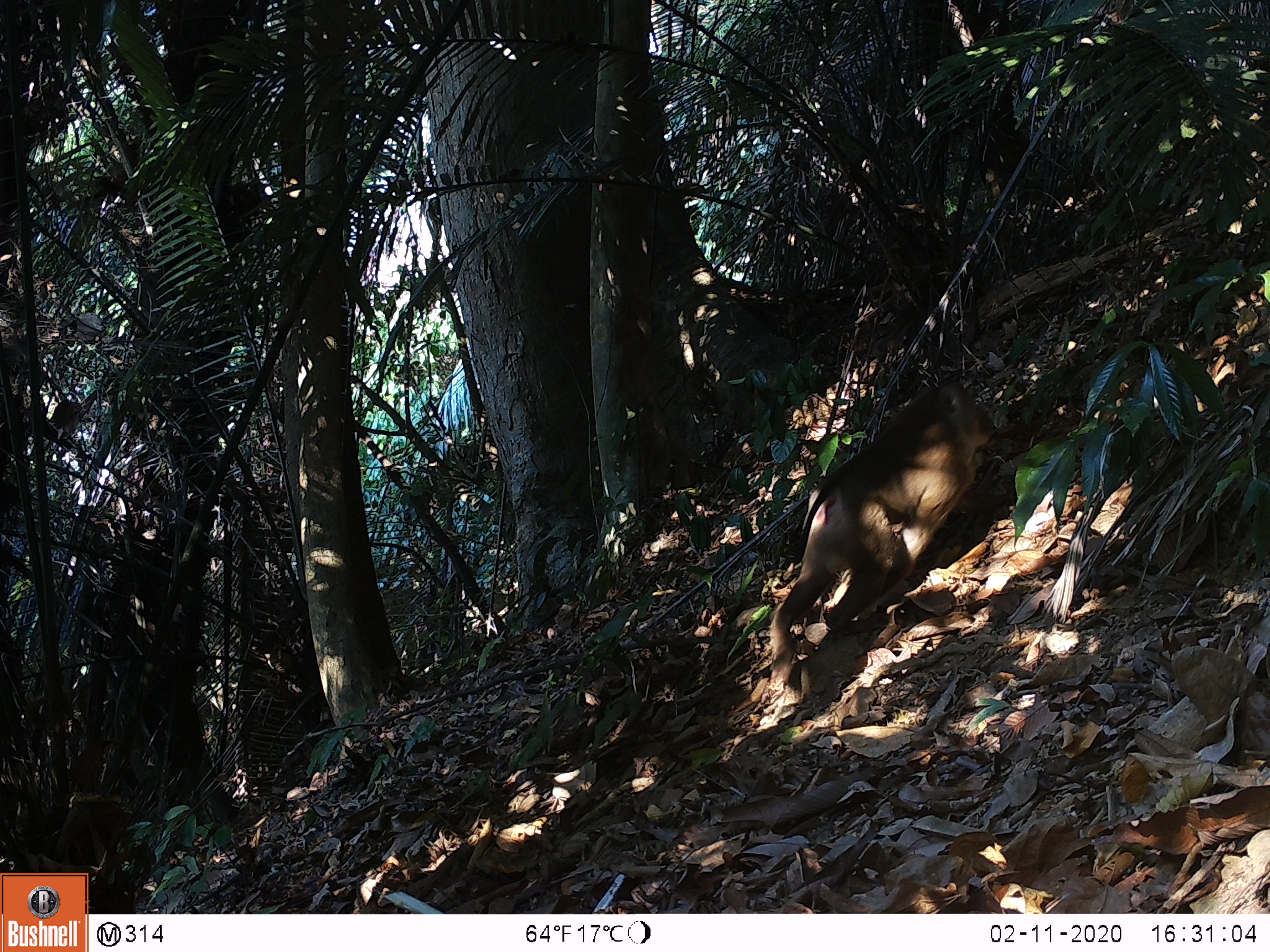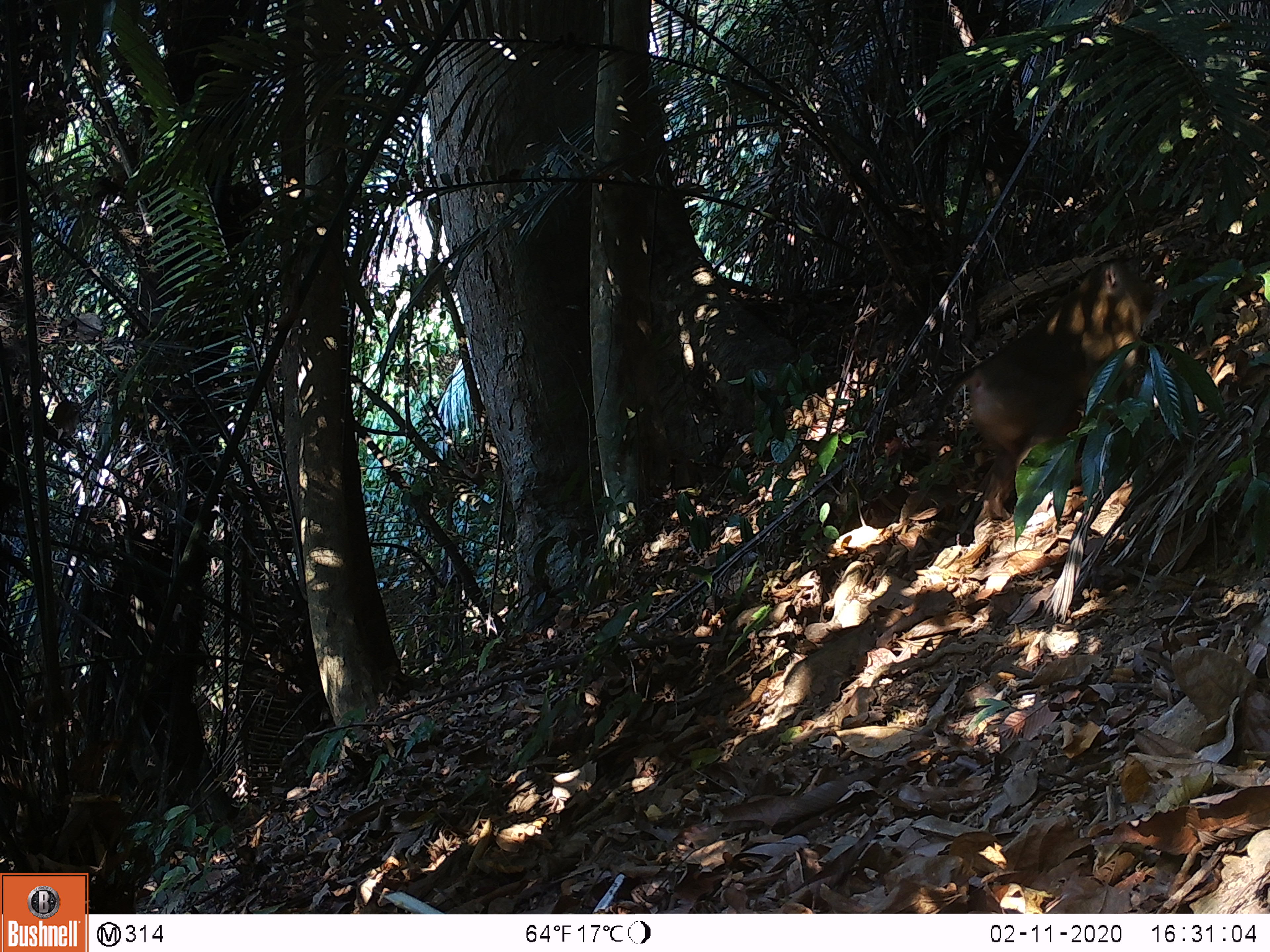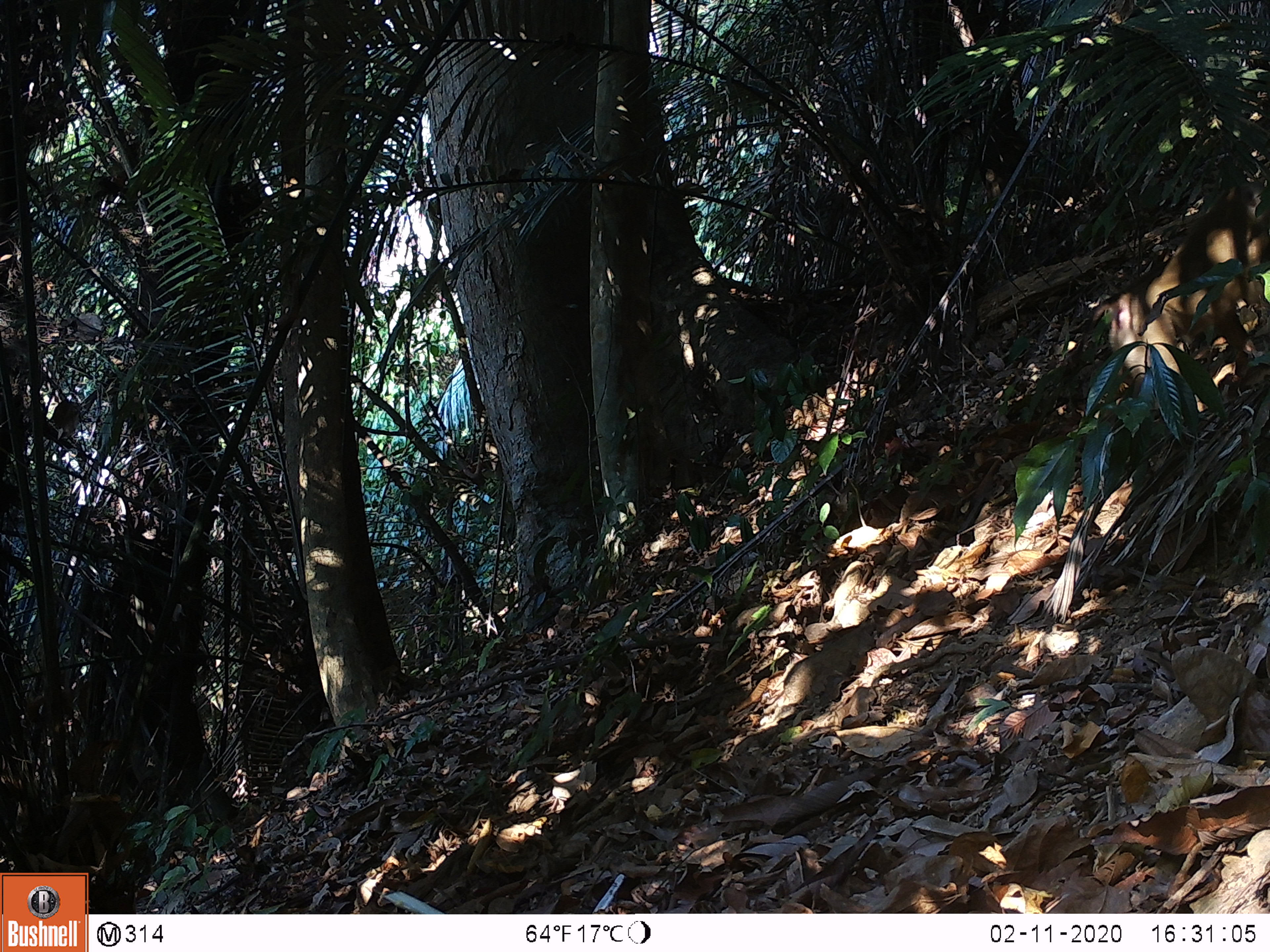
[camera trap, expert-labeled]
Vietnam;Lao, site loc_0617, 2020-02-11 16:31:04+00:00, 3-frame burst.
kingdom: Animalia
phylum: Chordata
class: Mammalia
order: Primates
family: Cercopithecidae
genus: Macaca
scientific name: Macaca nemestrina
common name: pig-tailed macaque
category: pig tailed macaque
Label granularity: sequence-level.